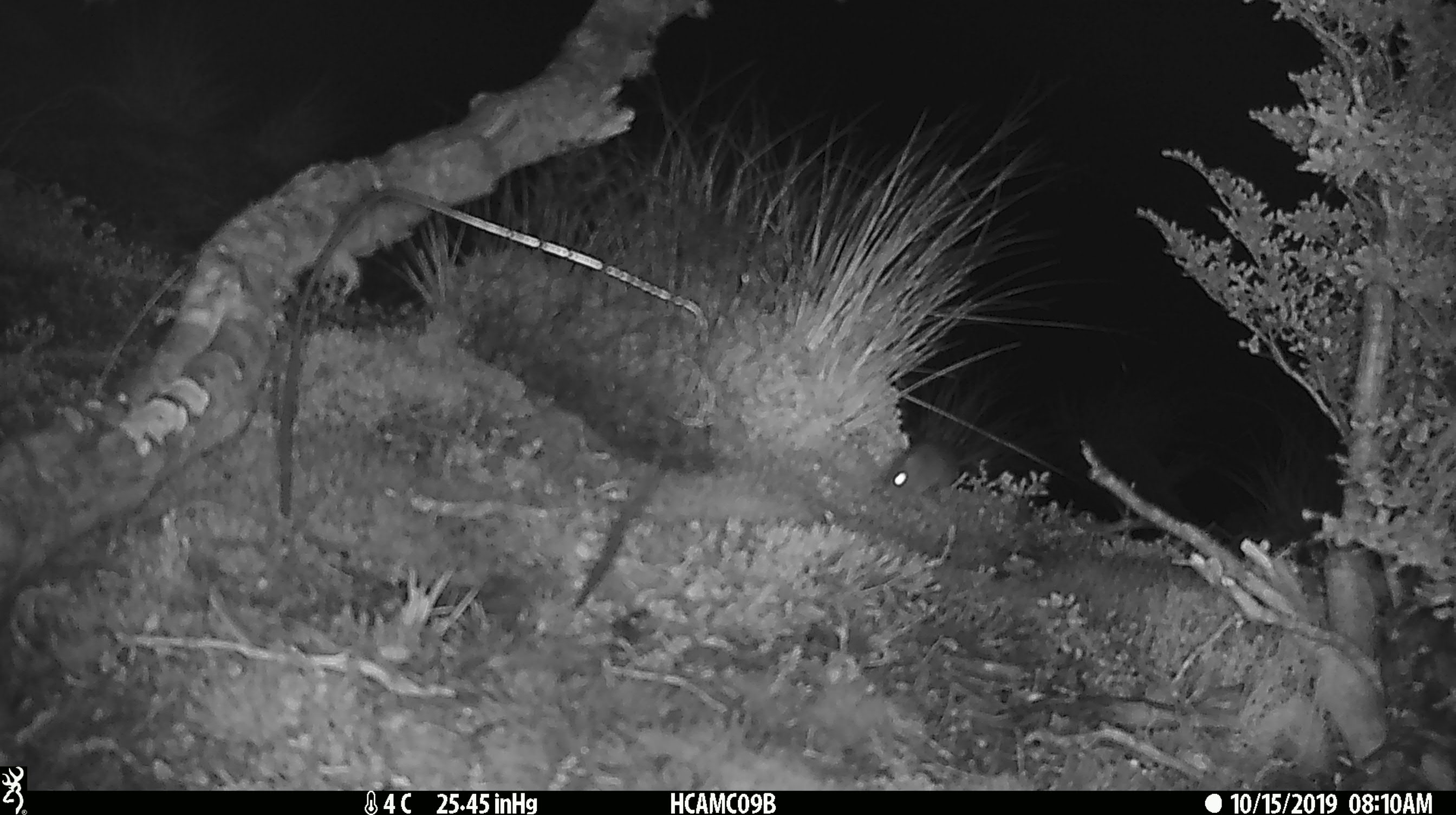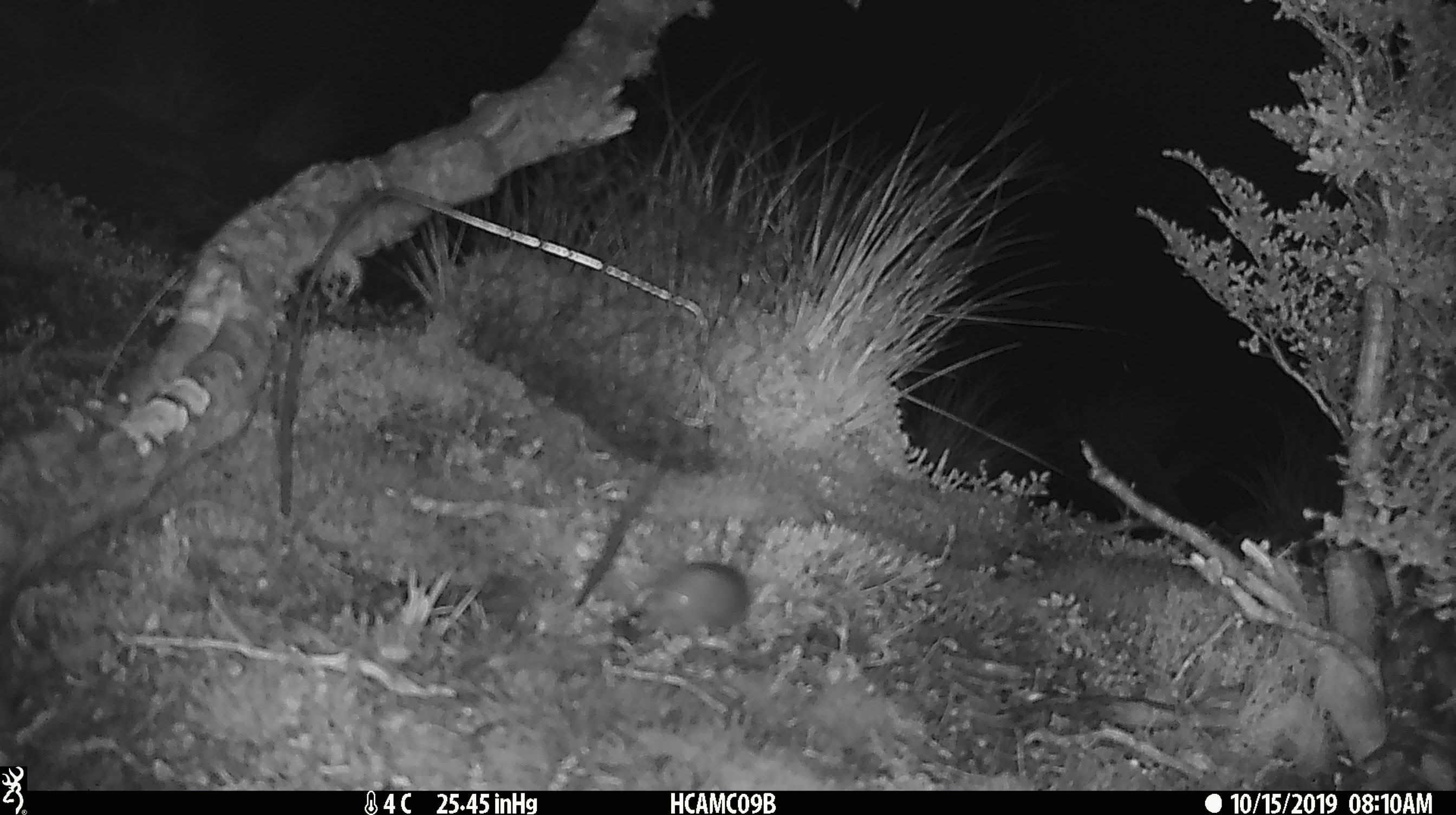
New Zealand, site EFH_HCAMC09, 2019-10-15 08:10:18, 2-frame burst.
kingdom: Animalia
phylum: Chordata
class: Mammalia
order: Rodentia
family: Muridae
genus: Mus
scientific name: Mus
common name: mouse